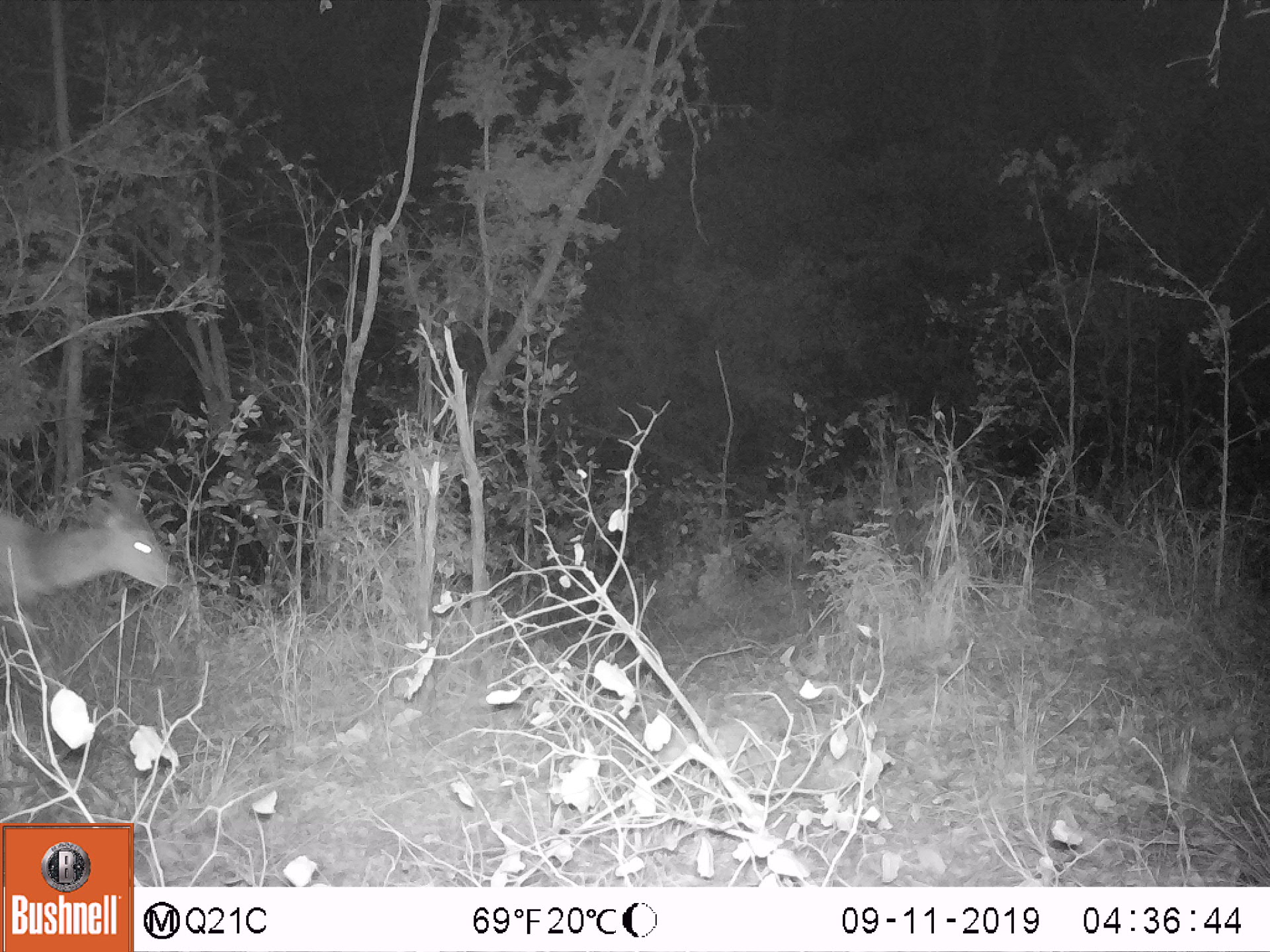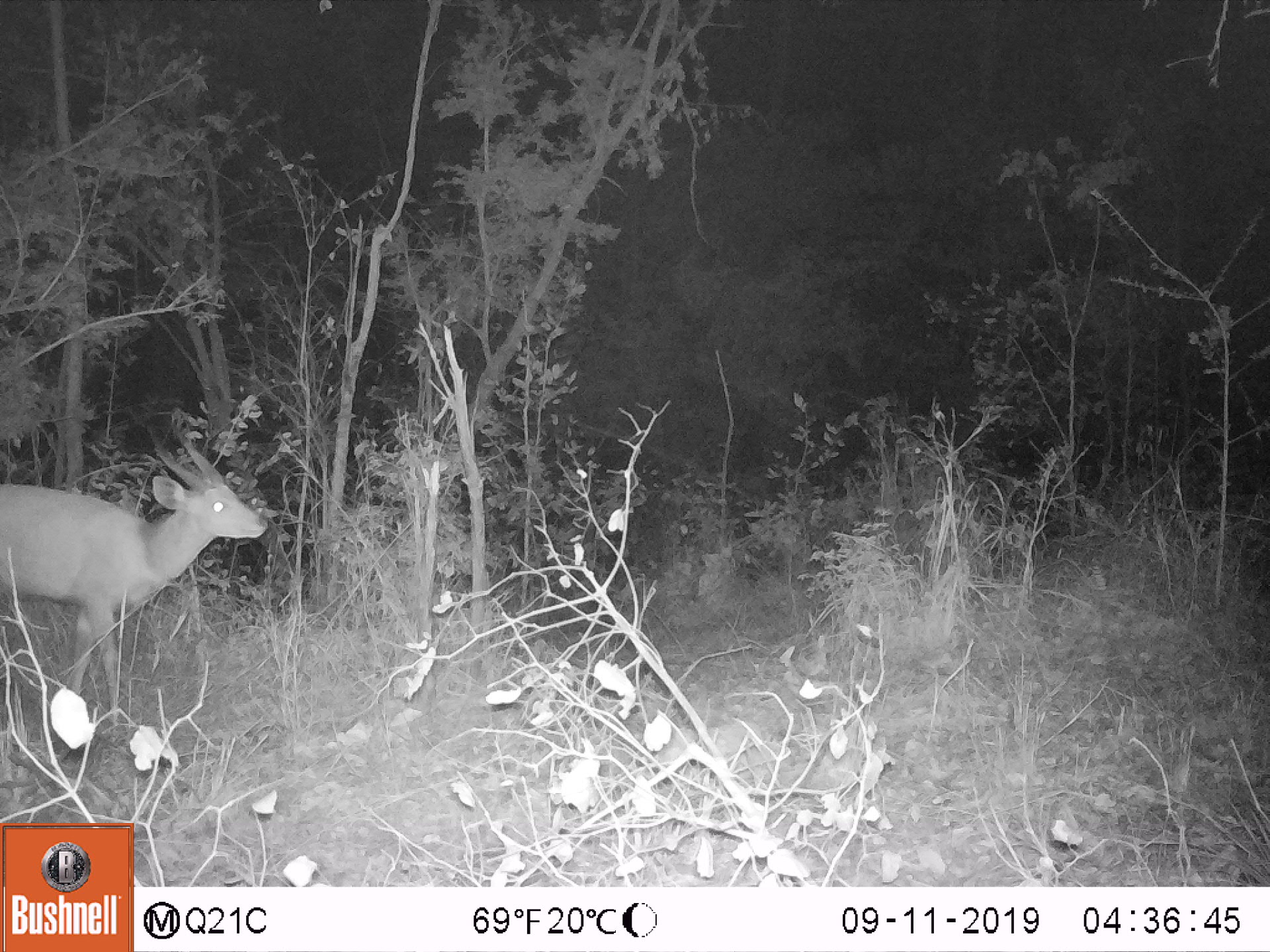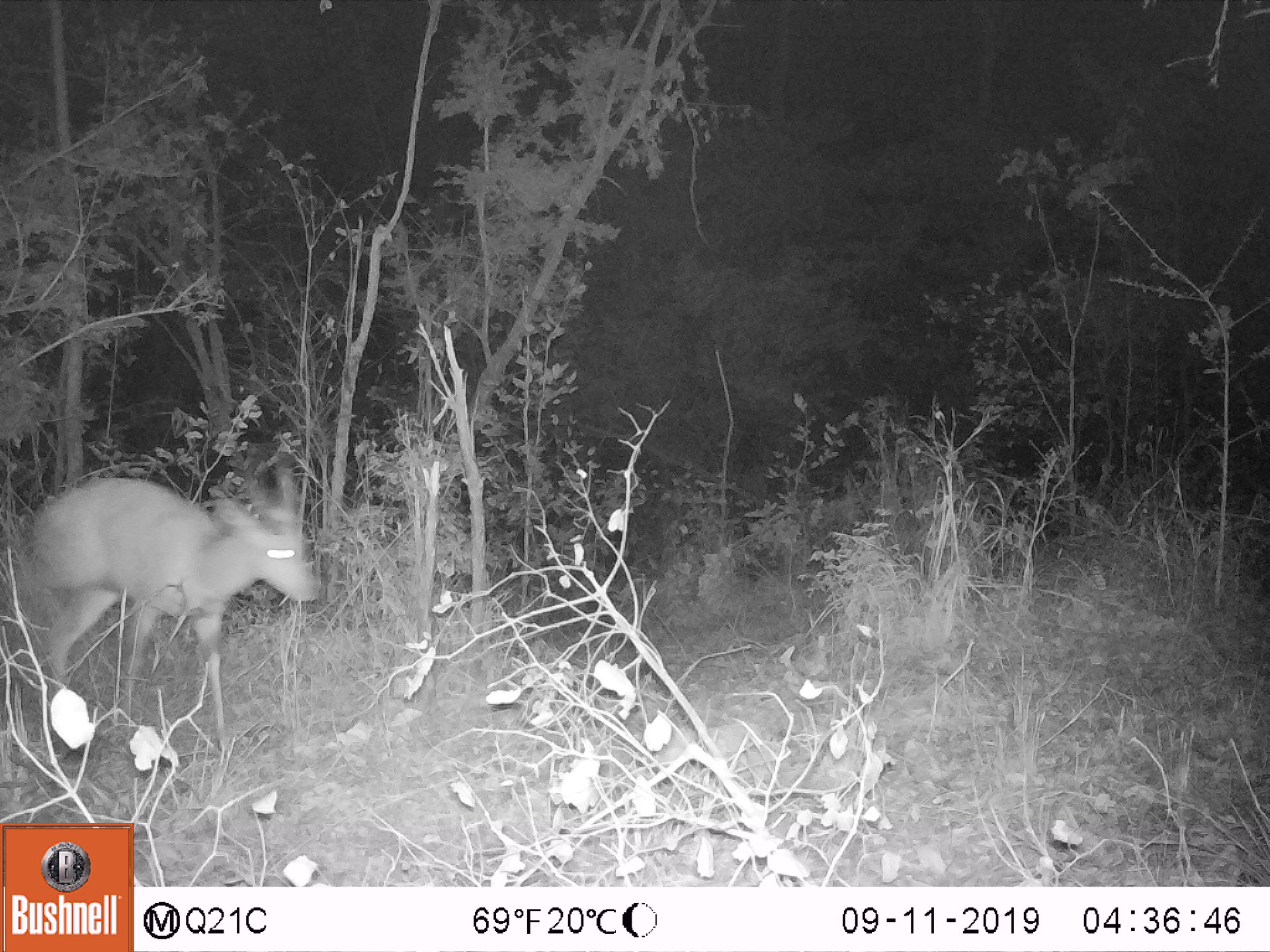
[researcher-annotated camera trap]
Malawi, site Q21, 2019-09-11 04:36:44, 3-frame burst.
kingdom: Animalia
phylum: Chordata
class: Mammalia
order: Artiodactyla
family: Bovidae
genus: Tragelaphus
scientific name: Tragelaphus sylvaticus sylvaticus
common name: cape bushbuck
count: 1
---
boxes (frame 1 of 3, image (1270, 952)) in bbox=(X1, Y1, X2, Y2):
cape bushbuck: bbox=(0, 464, 174, 613)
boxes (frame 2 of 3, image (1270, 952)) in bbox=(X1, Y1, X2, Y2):
cape bushbuck: bbox=(0, 419, 269, 719)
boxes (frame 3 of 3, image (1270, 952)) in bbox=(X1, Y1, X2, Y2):
cape bushbuck: bbox=(25, 448, 315, 752)